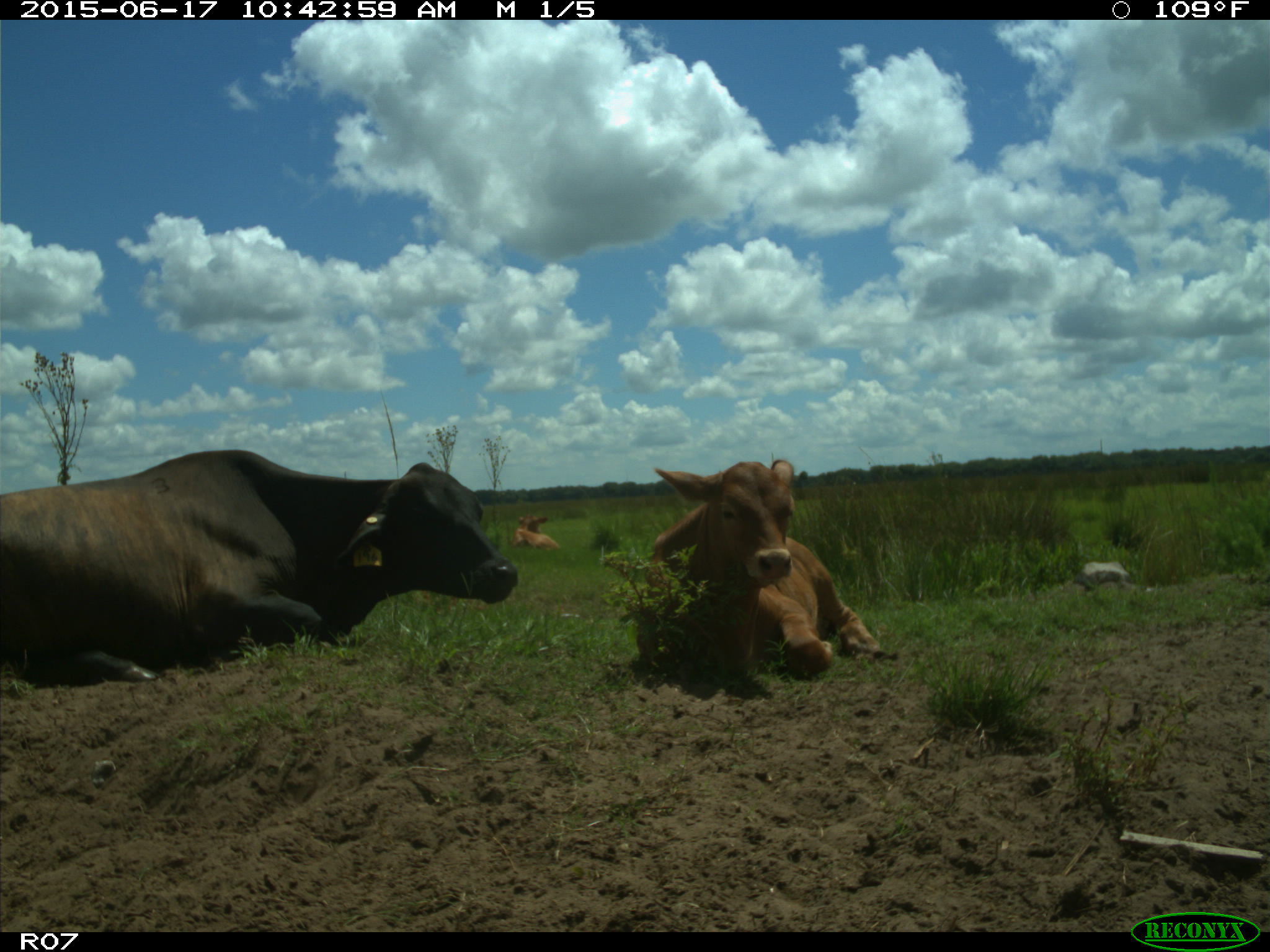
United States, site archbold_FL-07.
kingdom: Animalia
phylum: Chordata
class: Mammalia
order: Artiodactyla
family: Bovidae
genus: Bos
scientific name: Bos taurus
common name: domestic cow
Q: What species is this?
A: Bos taurus (domestic cow).